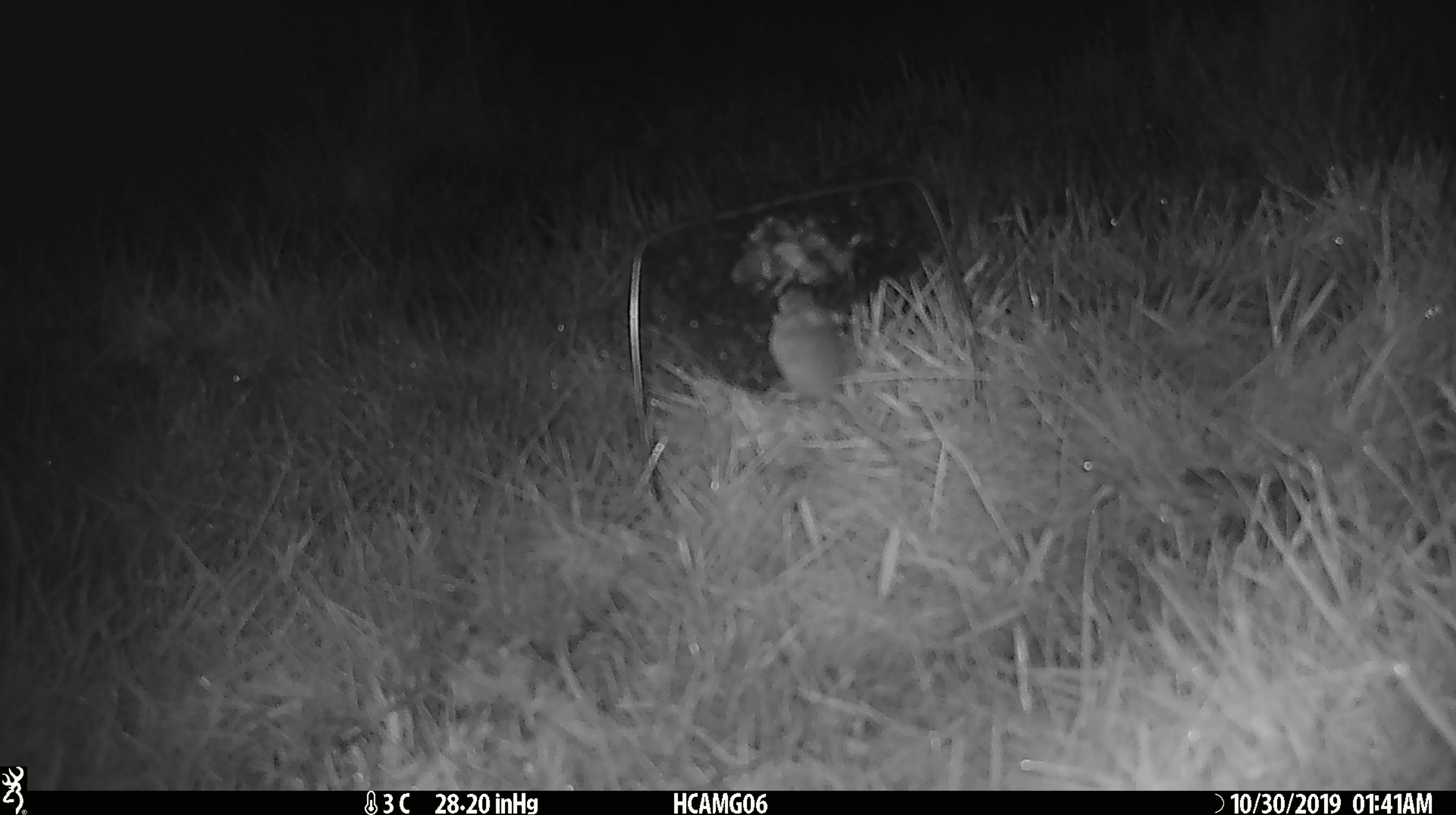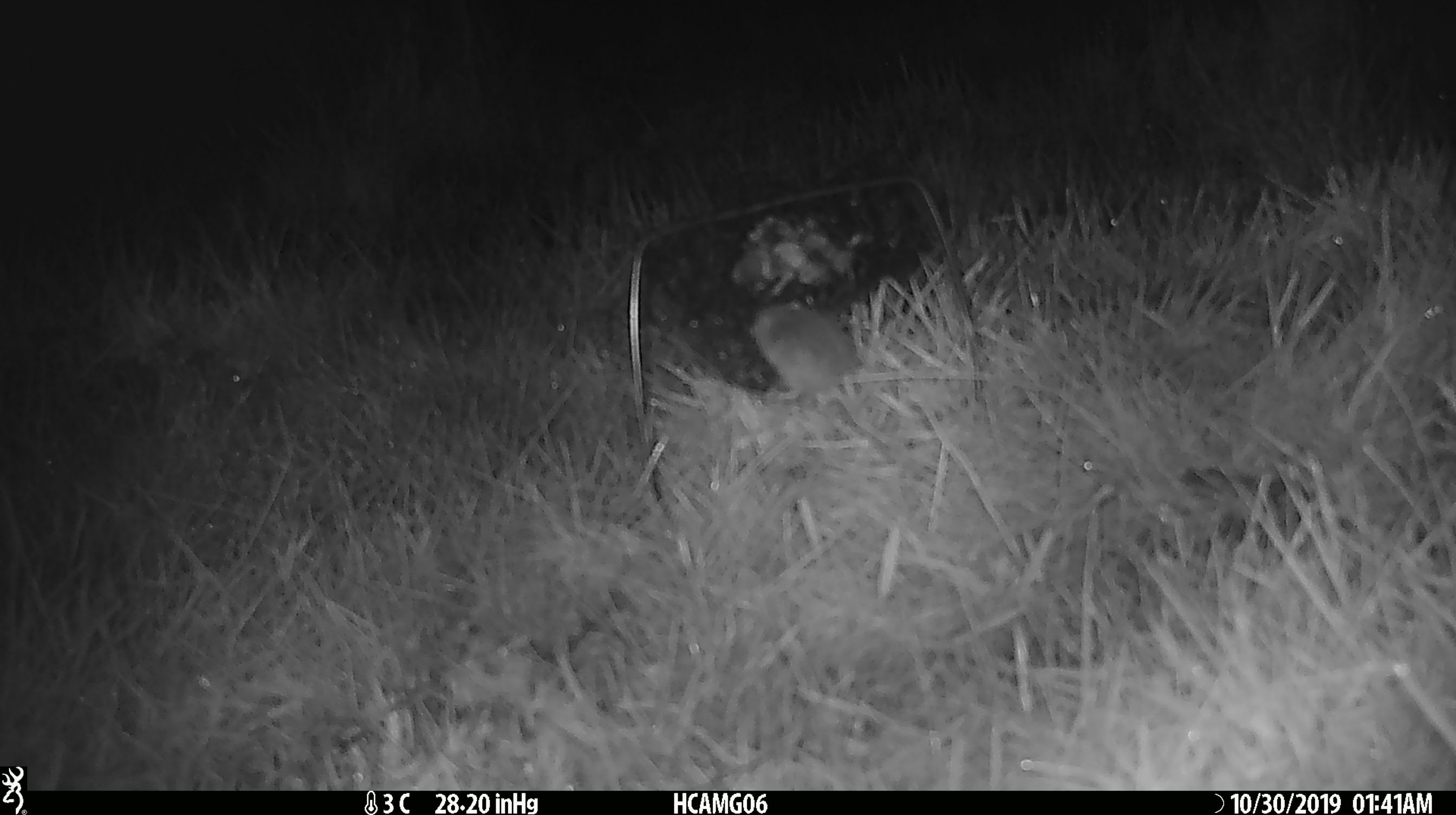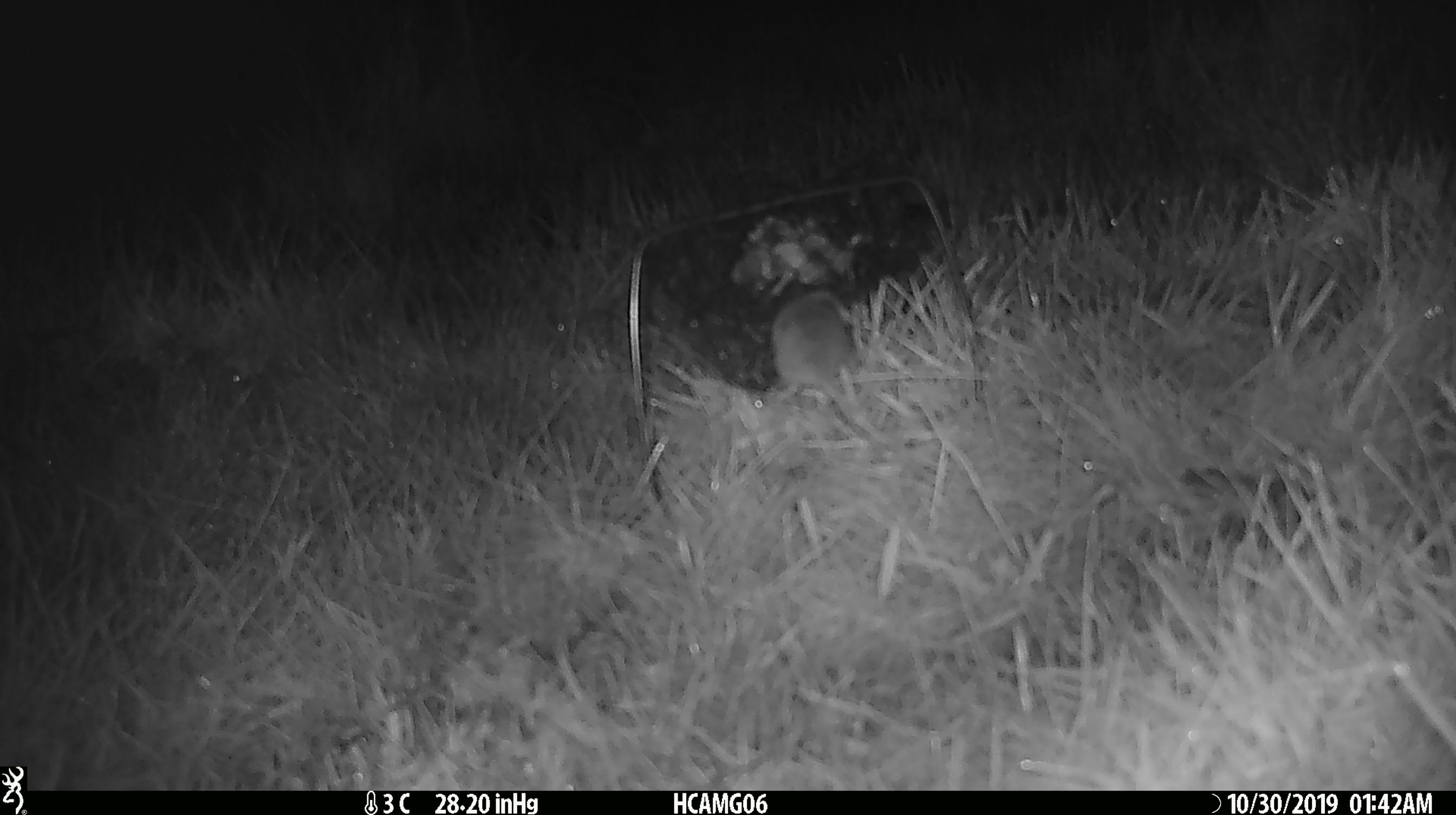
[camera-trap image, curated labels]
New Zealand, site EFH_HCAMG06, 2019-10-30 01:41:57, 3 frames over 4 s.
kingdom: Animalia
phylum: Chordata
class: Mammalia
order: Rodentia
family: Muridae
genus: Mus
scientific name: Mus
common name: mouse